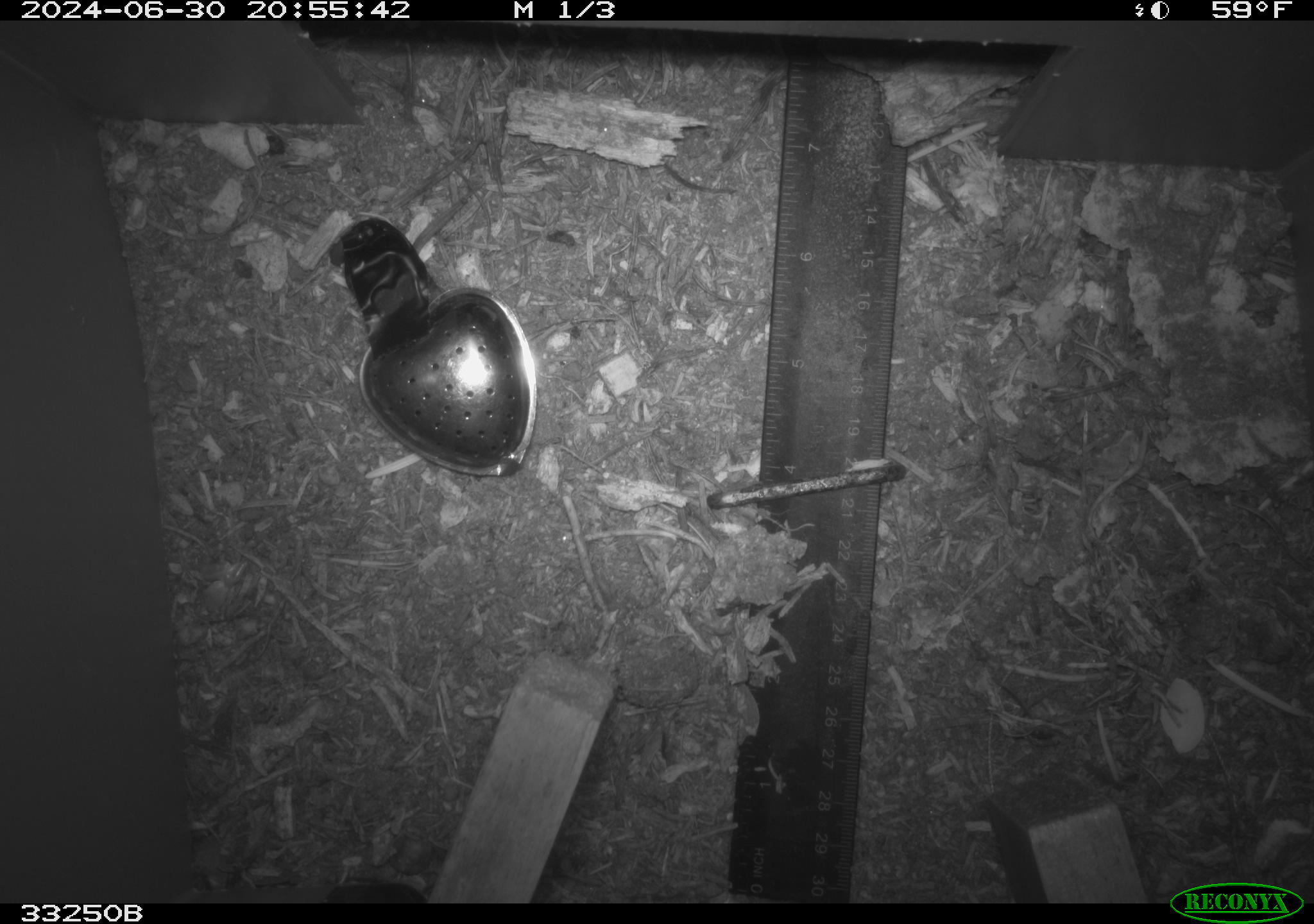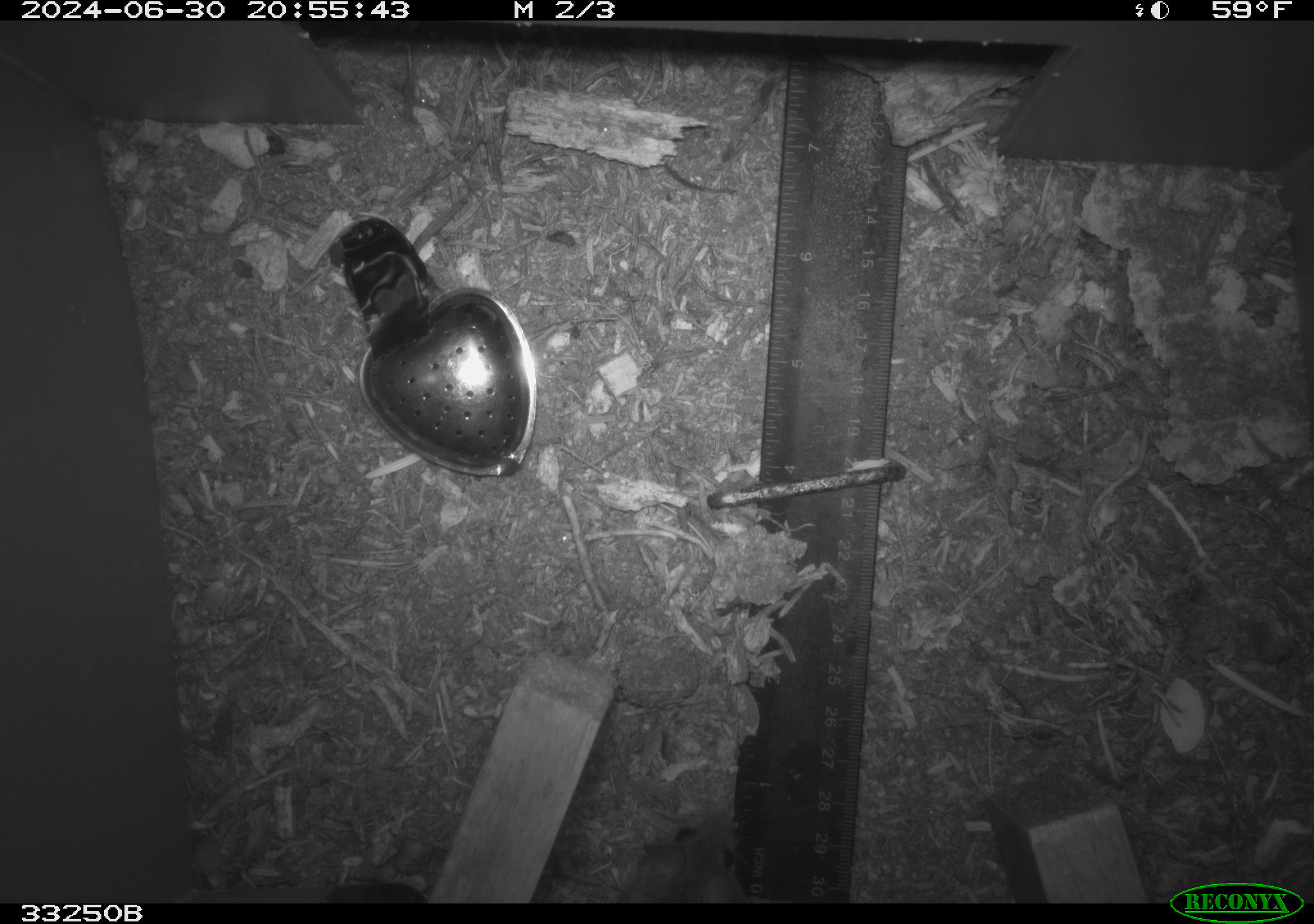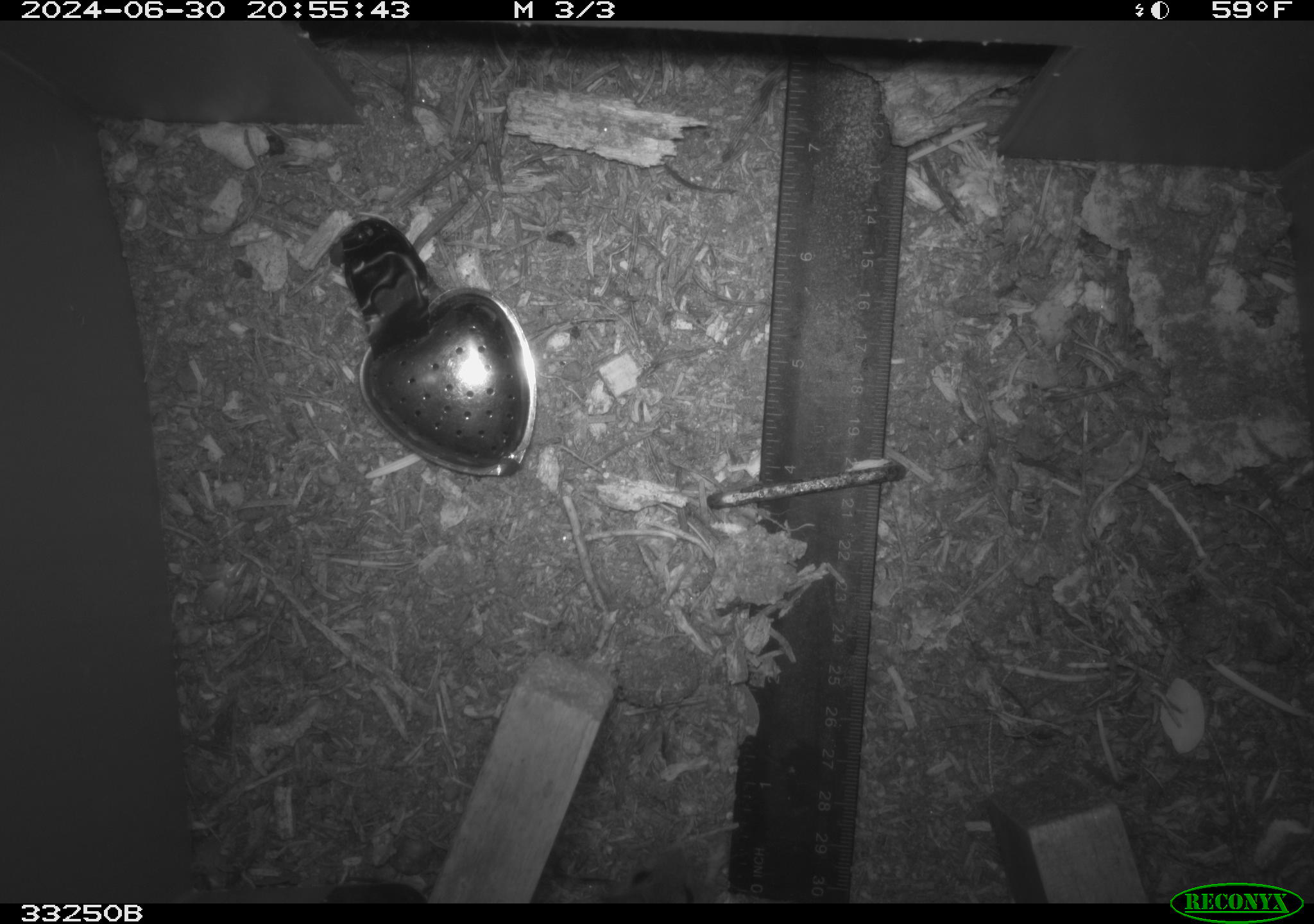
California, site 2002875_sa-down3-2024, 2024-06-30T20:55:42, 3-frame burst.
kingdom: Animalia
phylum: Chordata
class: Mammalia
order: Rodentia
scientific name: Rodentia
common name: rodent